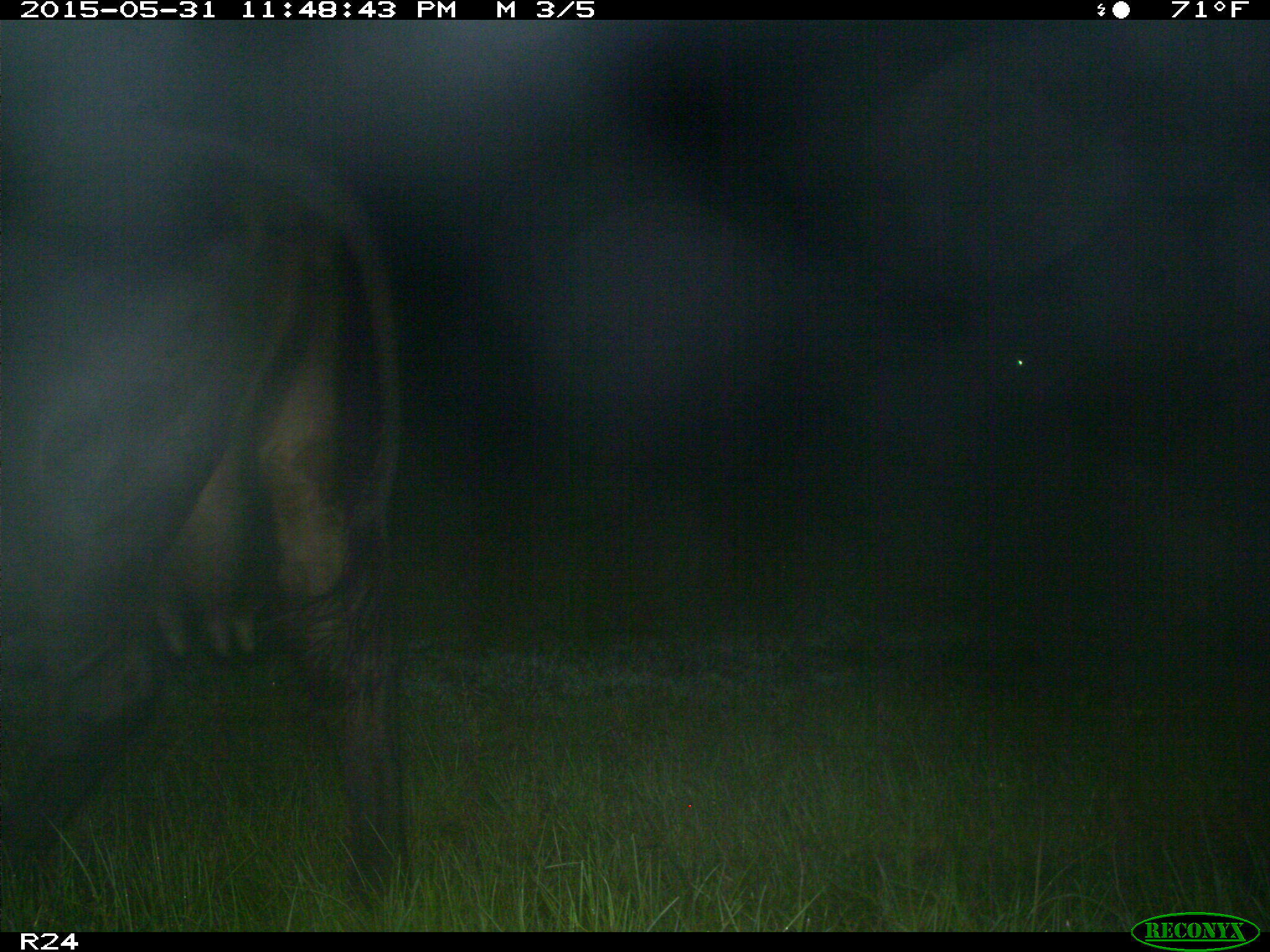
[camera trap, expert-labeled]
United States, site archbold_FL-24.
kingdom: Animalia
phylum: Chordata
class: Mammalia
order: Artiodactyla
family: Bovidae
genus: Bos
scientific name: Bos taurus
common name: domestic cow